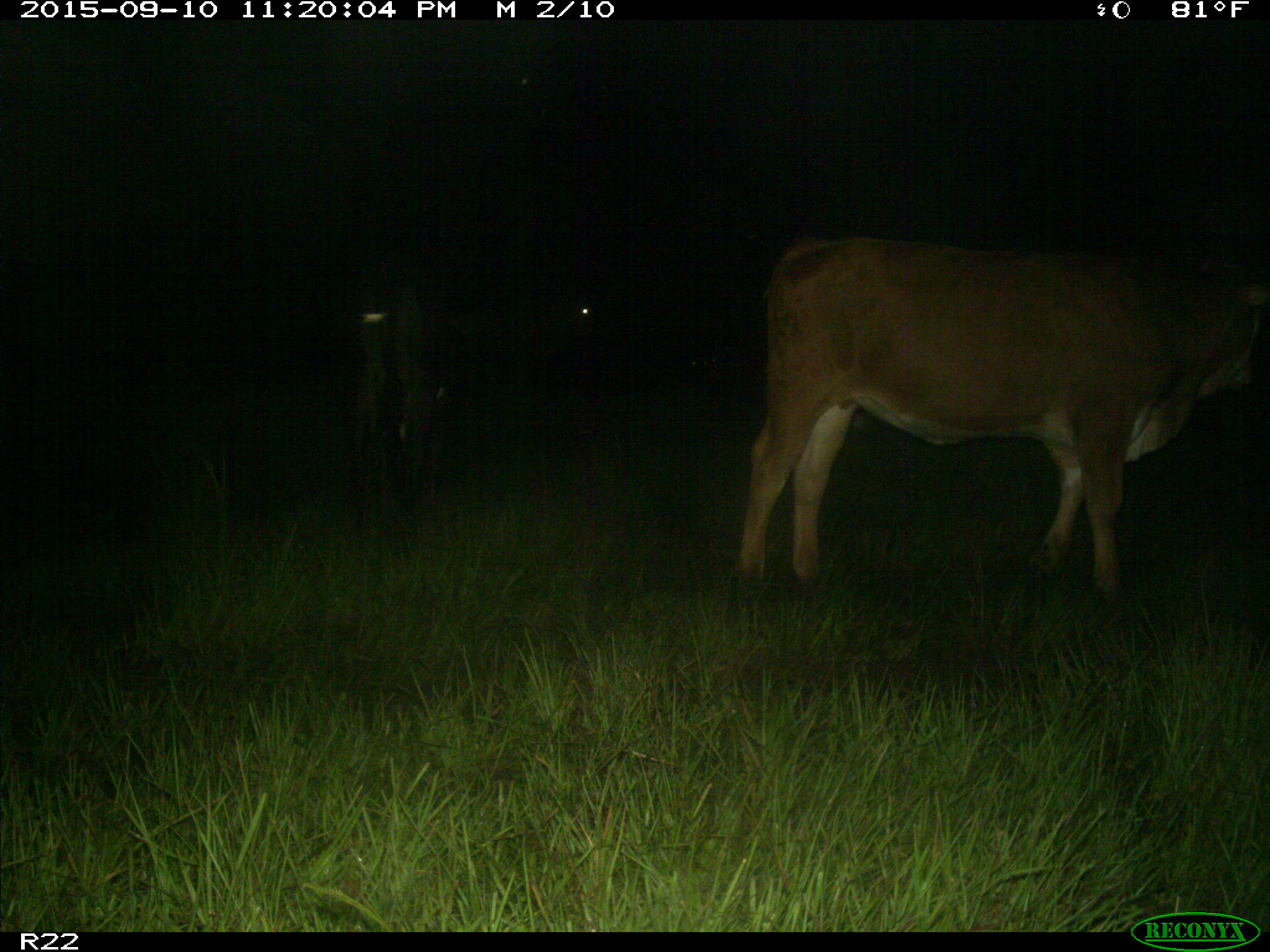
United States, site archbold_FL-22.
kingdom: Animalia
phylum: Chordata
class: Mammalia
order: Artiodactyla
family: Bovidae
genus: Bos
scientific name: Bos taurus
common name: domestic cow